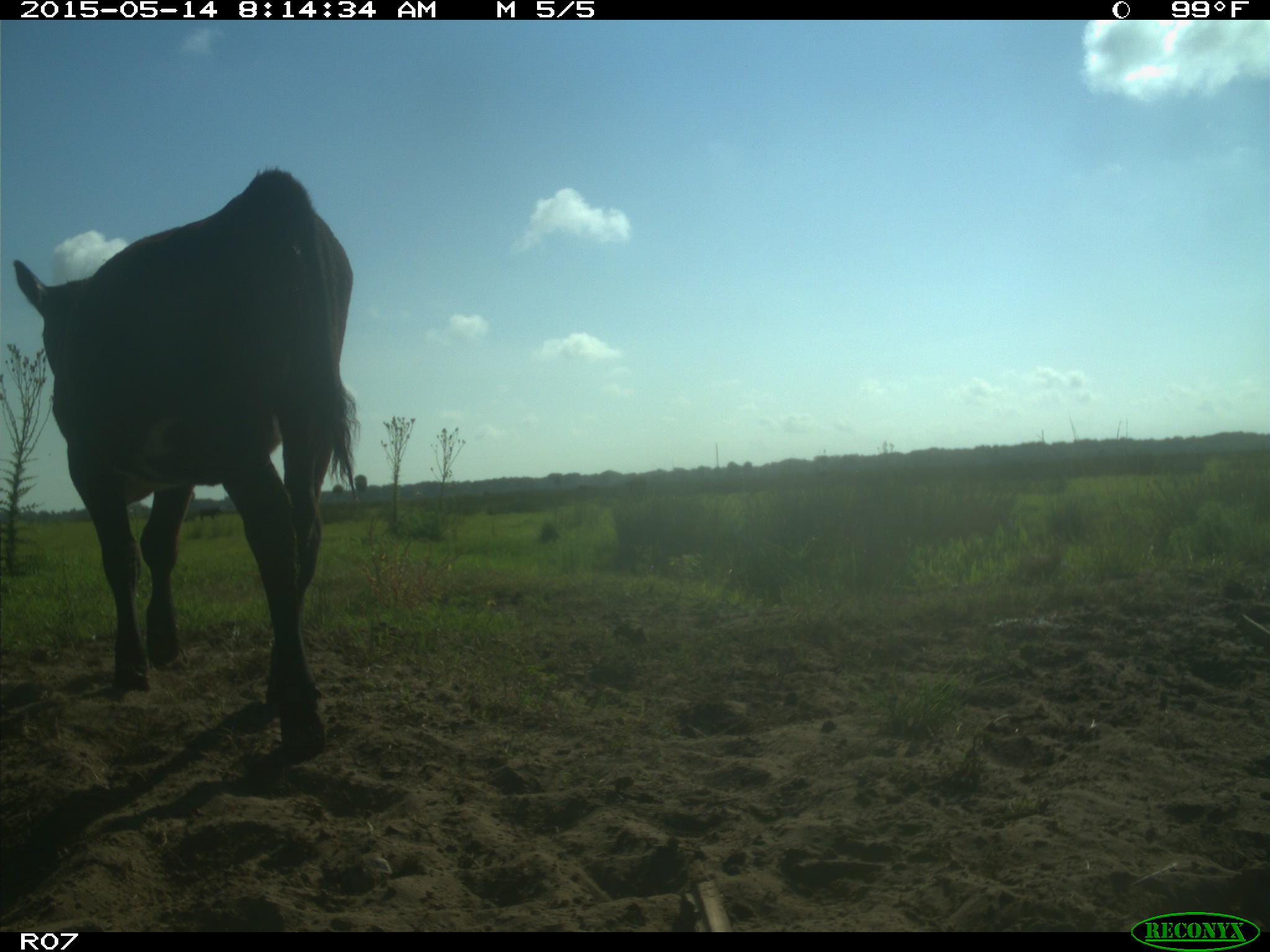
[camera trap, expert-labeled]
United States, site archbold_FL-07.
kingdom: Animalia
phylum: Chordata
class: Mammalia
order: Artiodactyla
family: Bovidae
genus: Bos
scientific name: Bos taurus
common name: domestic cow